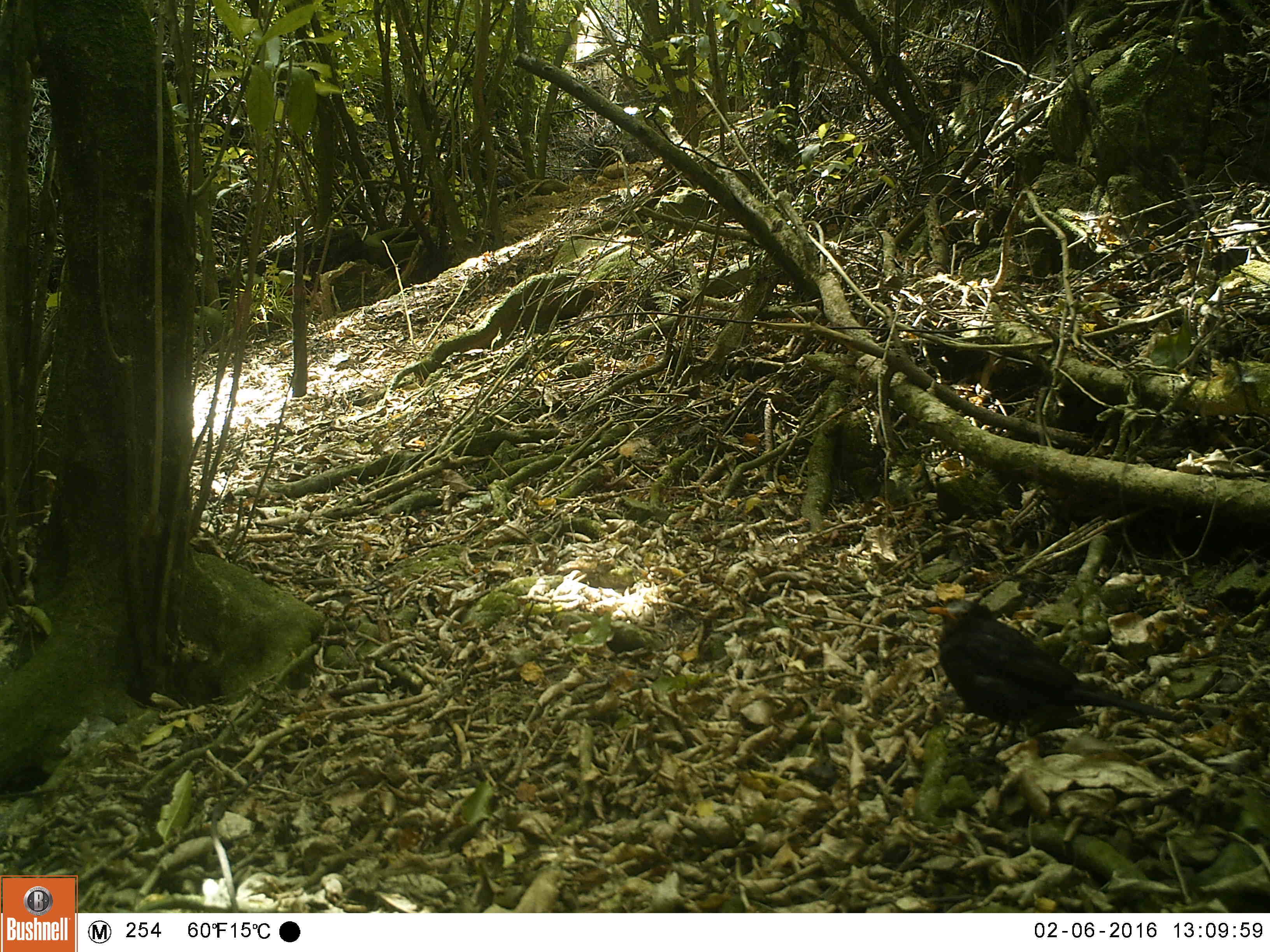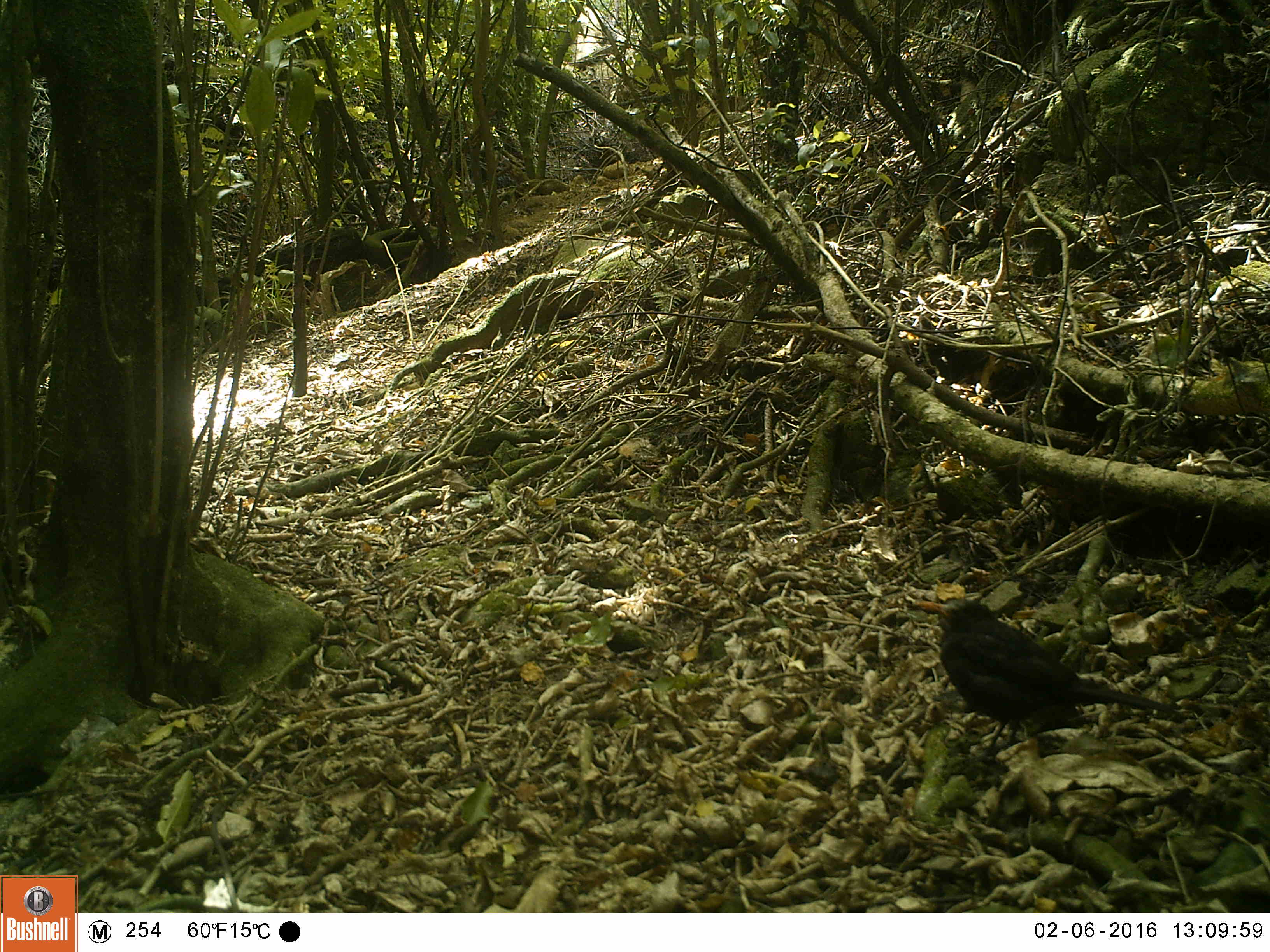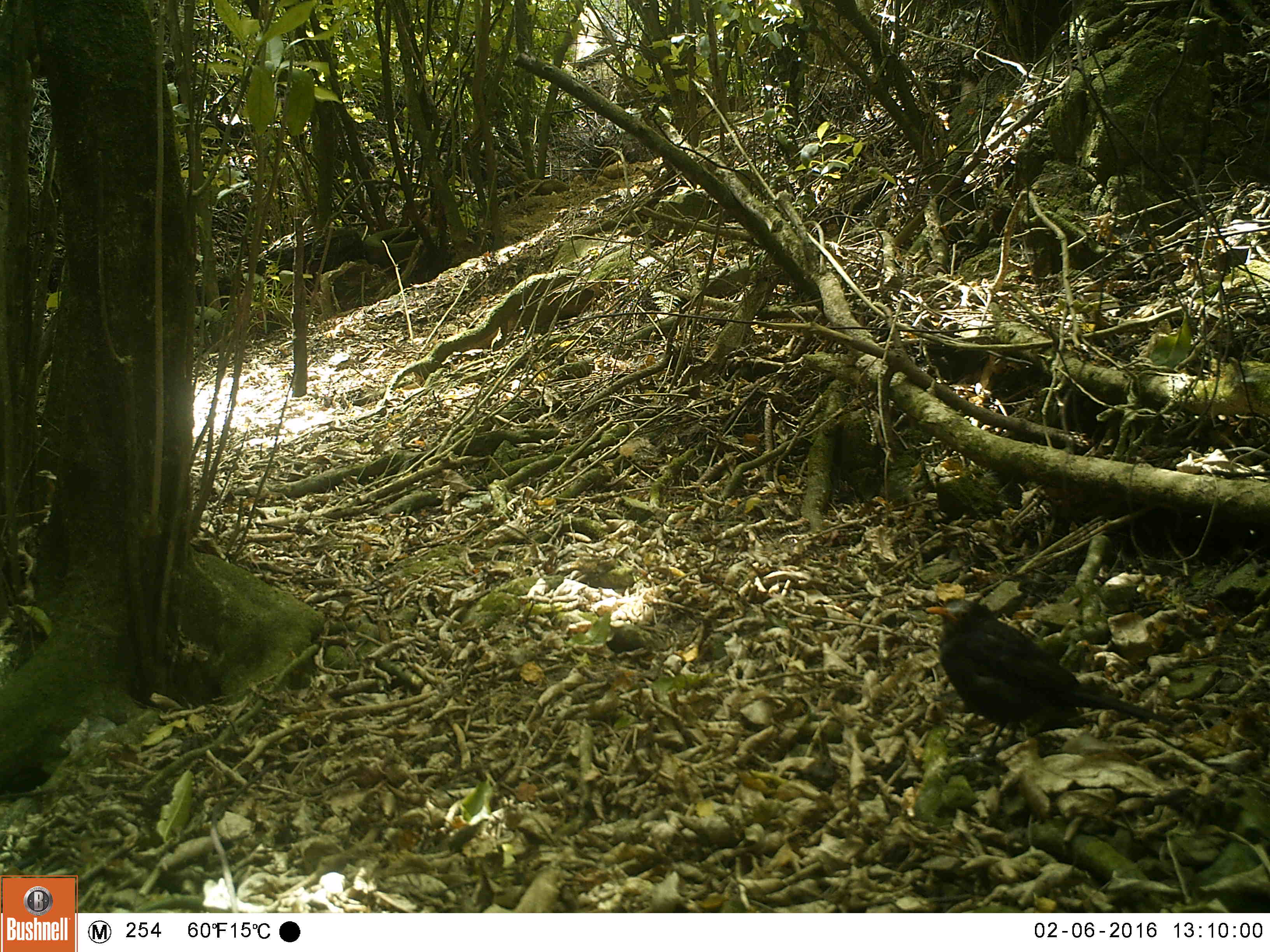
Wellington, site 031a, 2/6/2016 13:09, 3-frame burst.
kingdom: Animalia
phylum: Chordata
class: Aves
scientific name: Aves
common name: bird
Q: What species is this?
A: Bird (Aves).